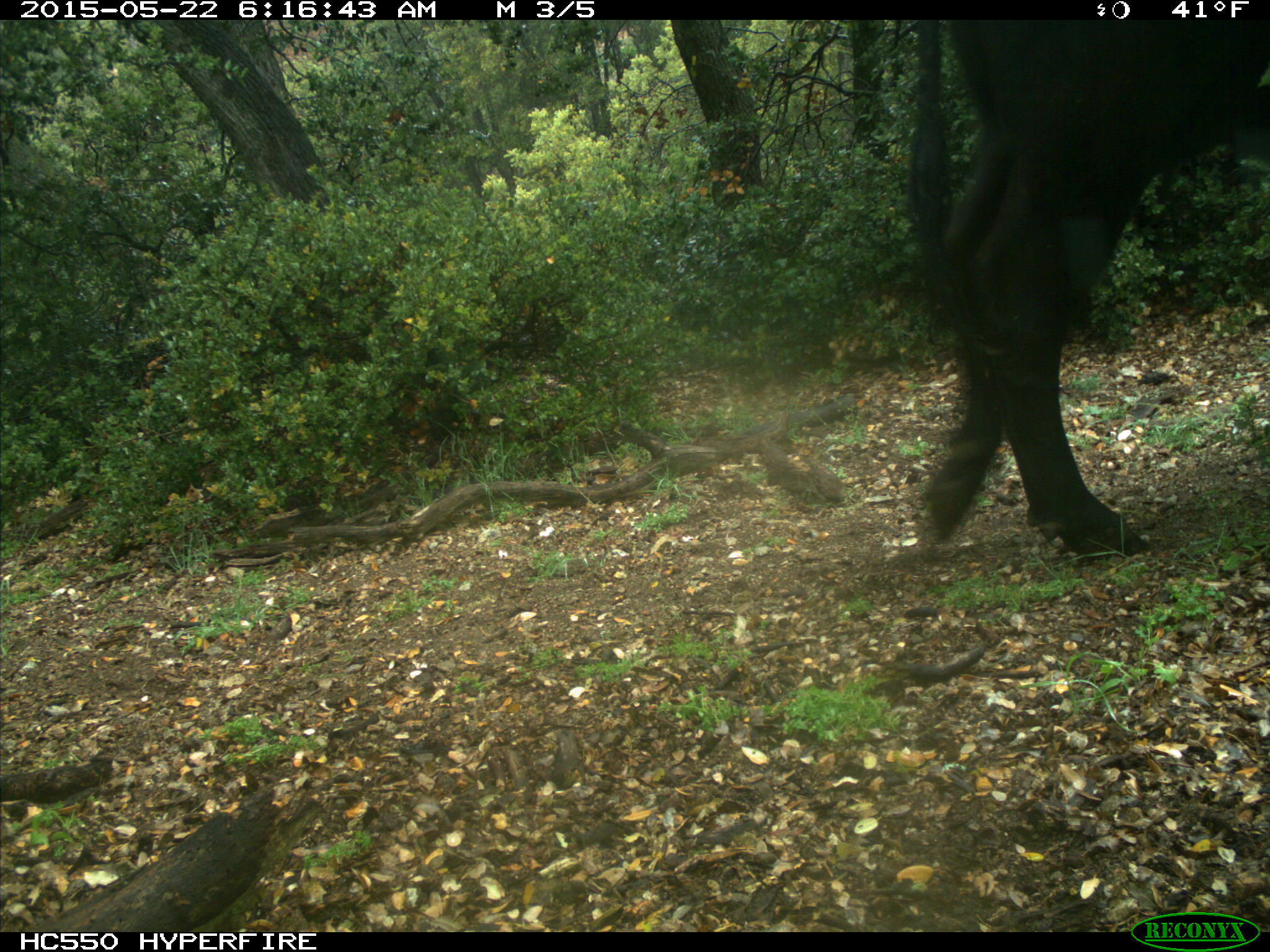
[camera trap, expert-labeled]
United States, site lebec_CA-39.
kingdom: Animalia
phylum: Chordata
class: Mammalia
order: Artiodactyla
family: Bovidae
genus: Bos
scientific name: Bos taurus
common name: domestic cow